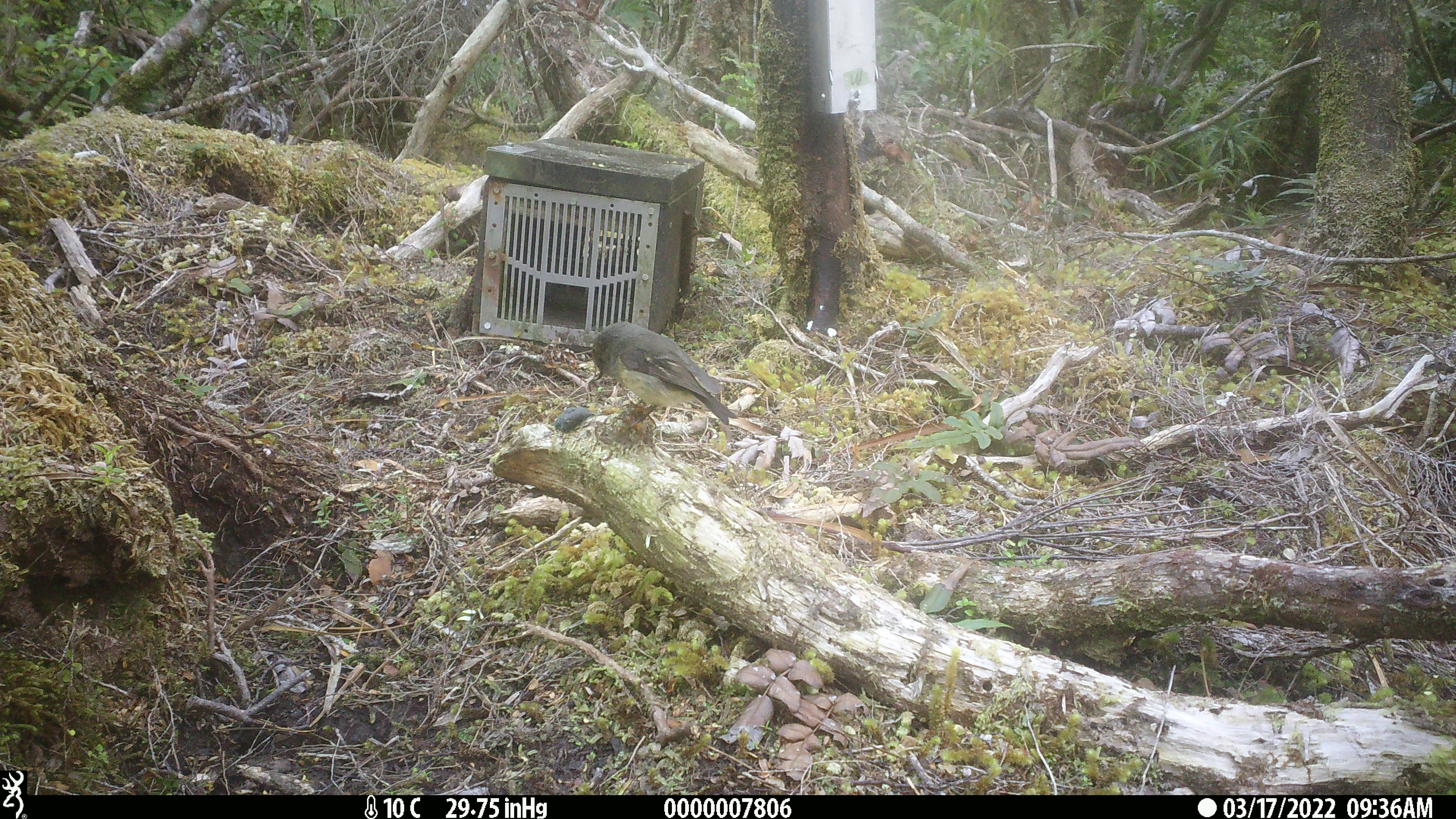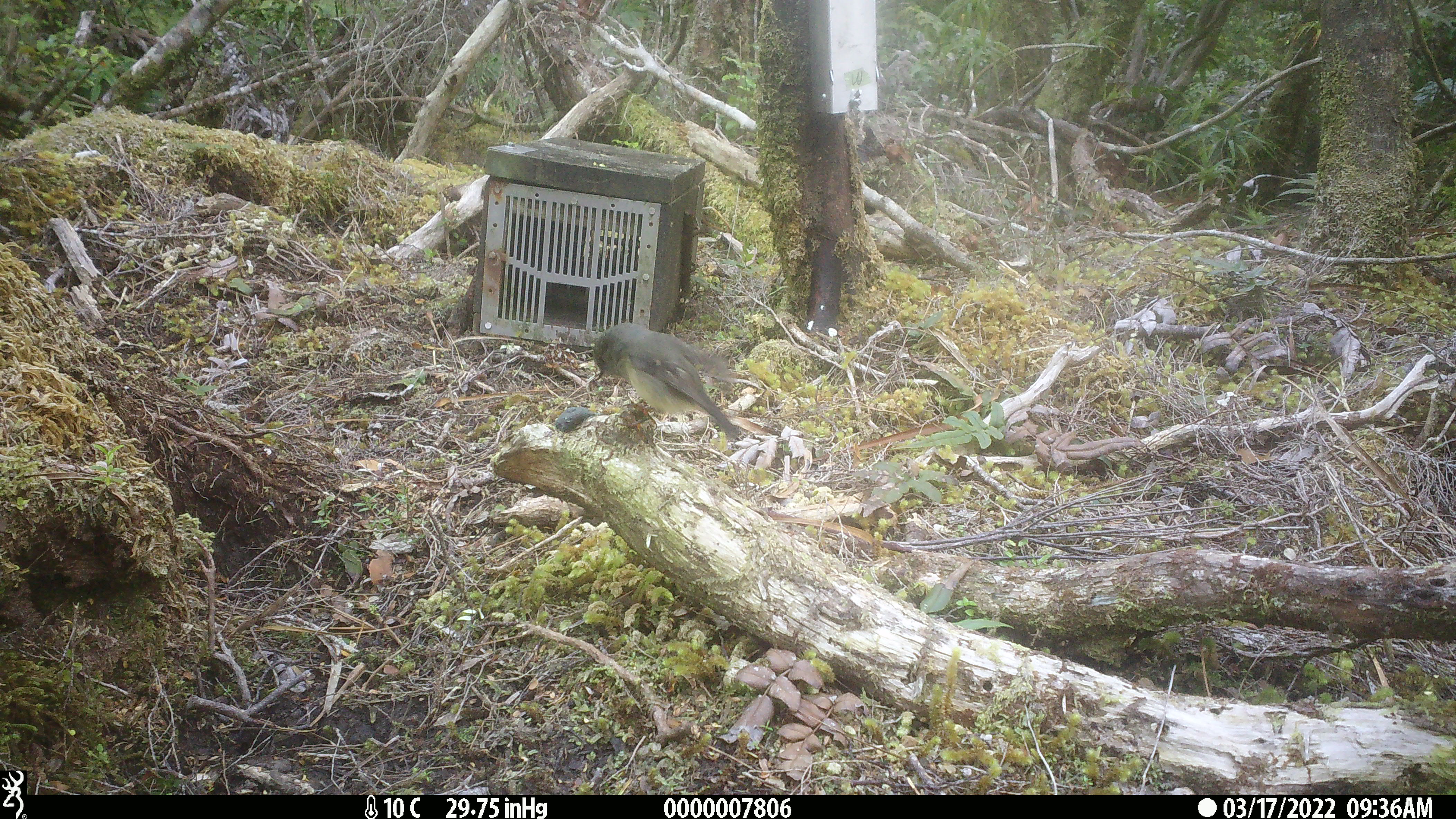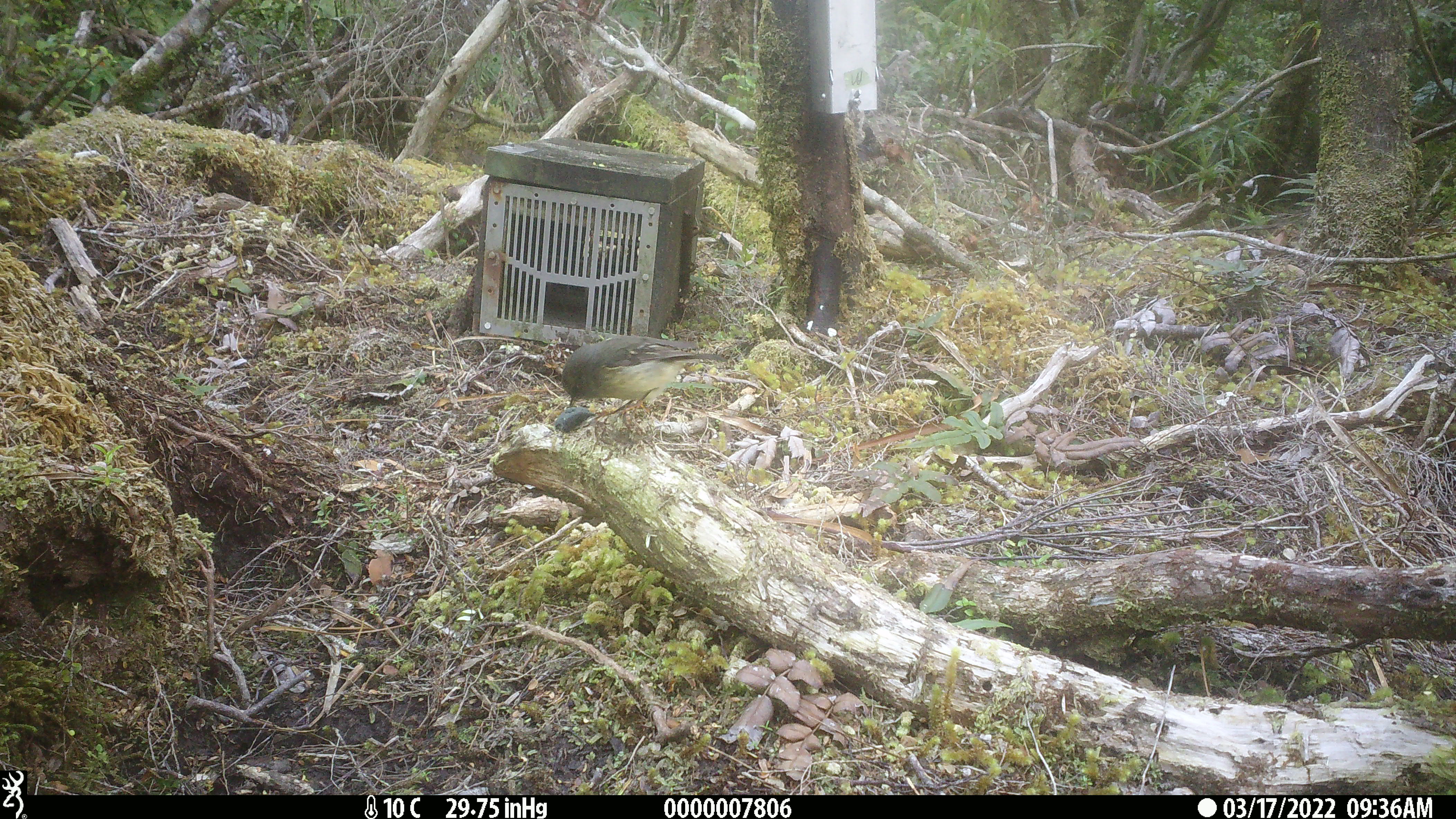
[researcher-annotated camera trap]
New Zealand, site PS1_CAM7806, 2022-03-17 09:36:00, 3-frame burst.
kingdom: Animalia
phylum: Chordata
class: Aves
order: Passeriformes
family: Petroicidae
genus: Petroica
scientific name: Petroica macrocephala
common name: tomtit